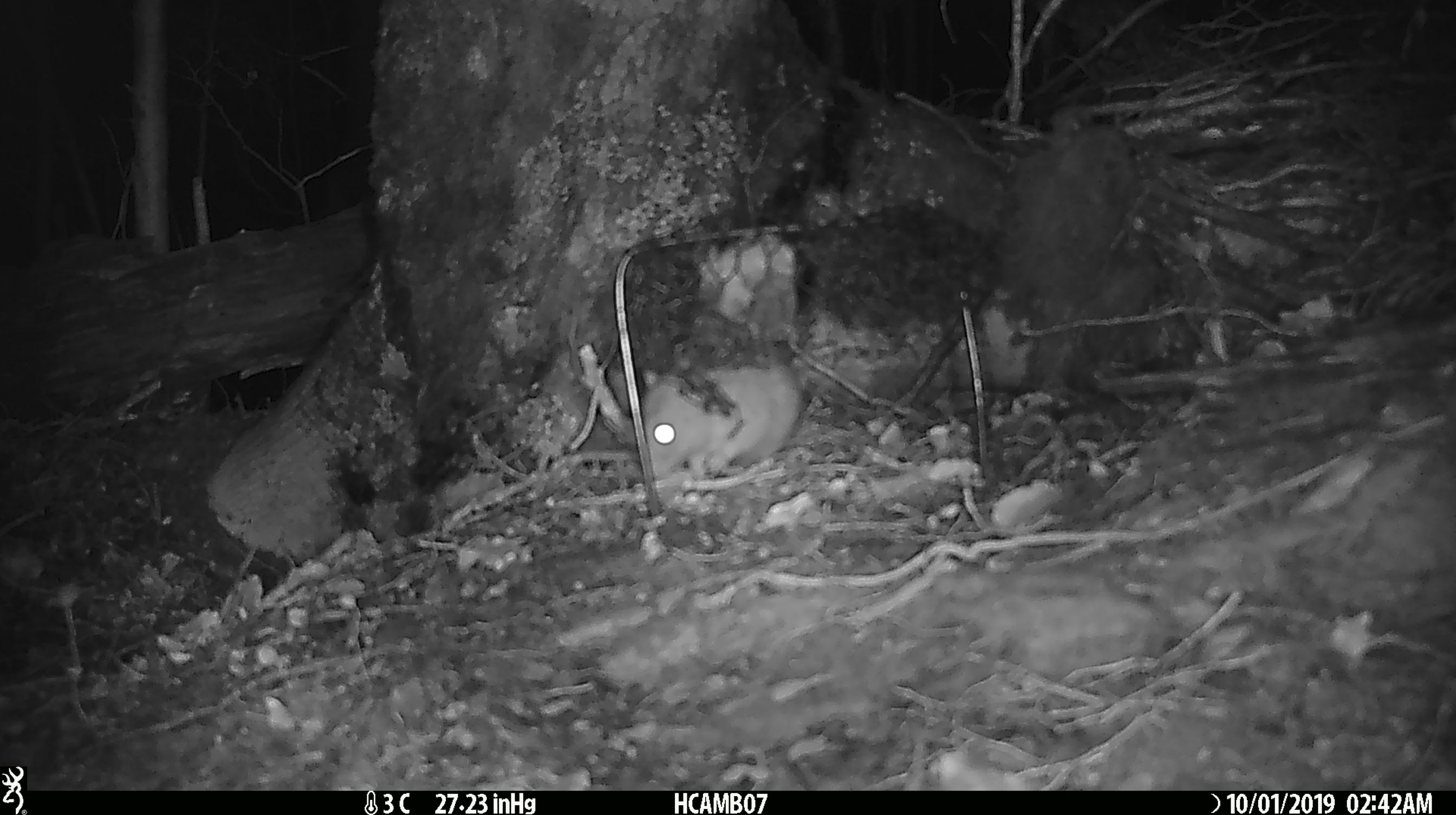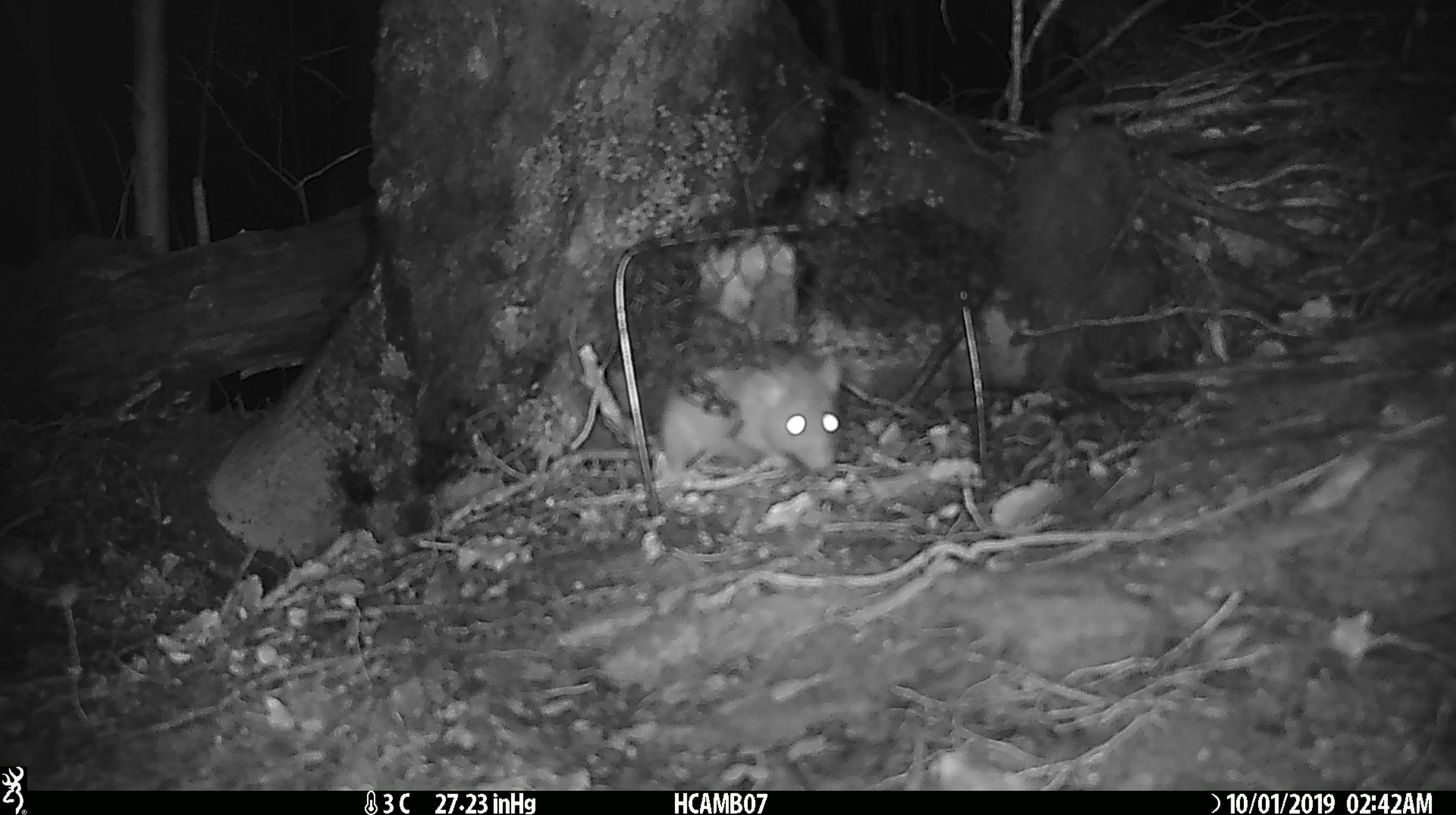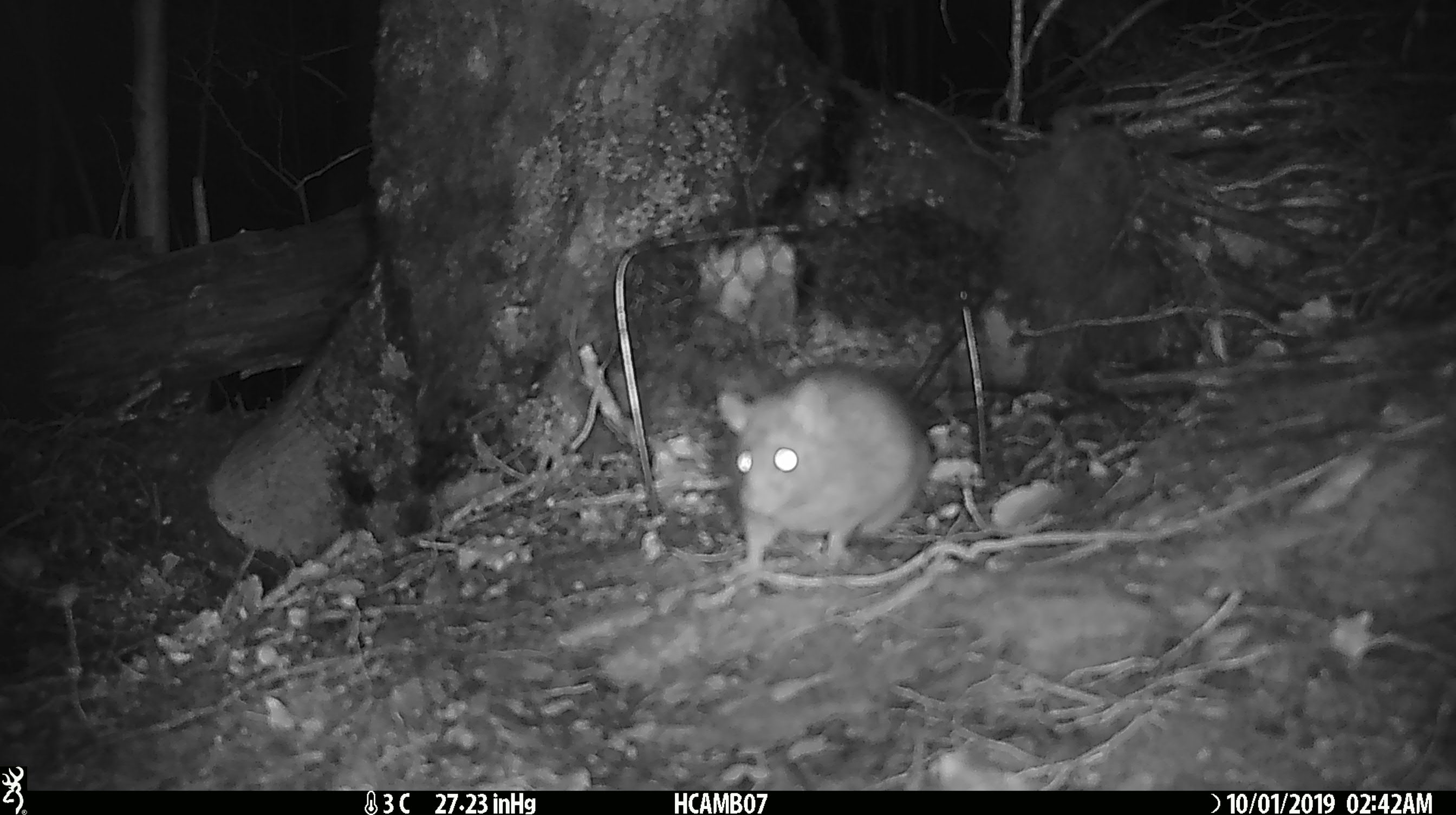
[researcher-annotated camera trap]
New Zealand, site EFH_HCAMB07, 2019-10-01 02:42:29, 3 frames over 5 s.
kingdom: Animalia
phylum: Chordata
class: Mammalia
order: Rodentia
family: Muridae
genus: Rattus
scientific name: Rattus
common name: rat